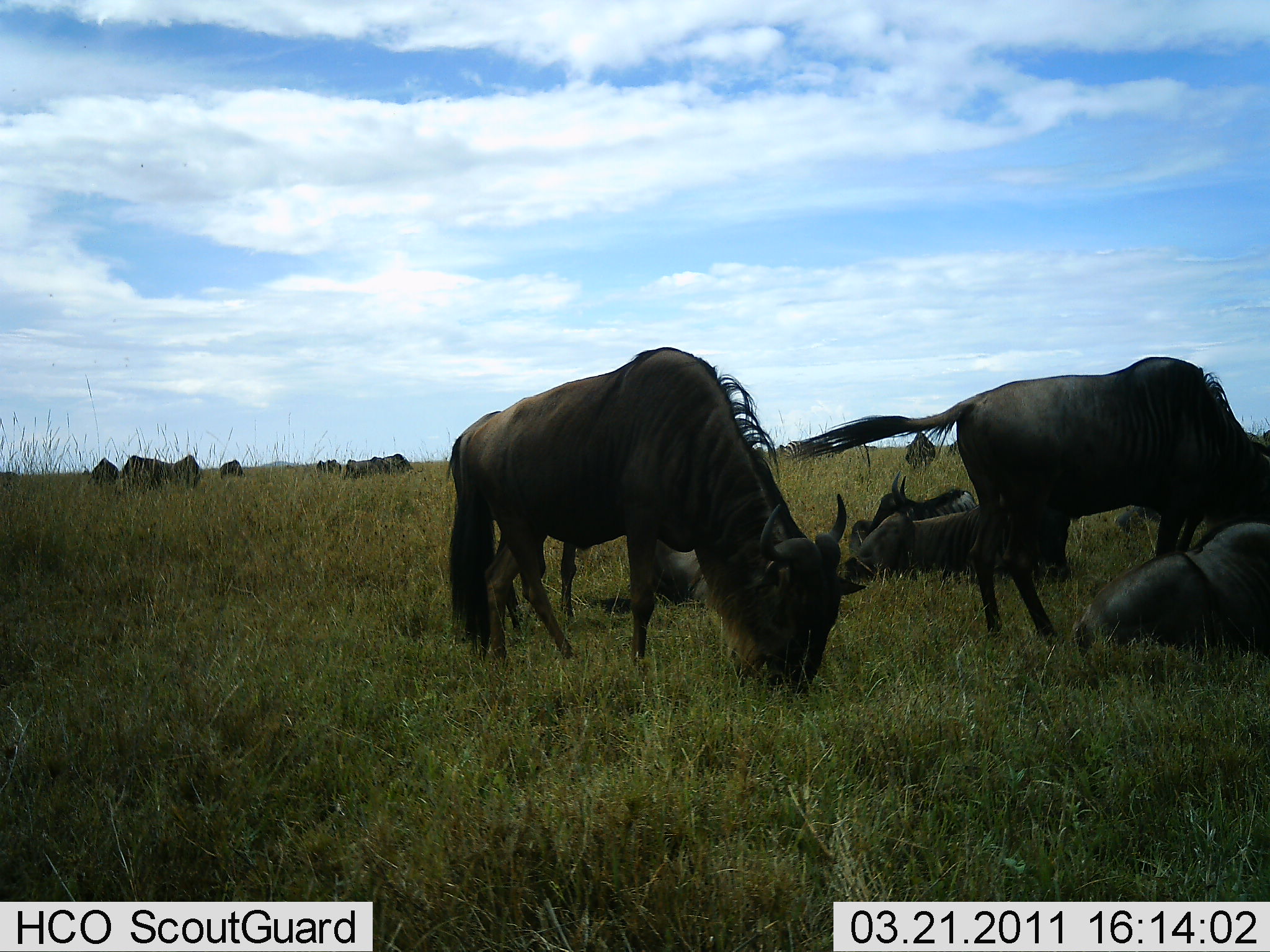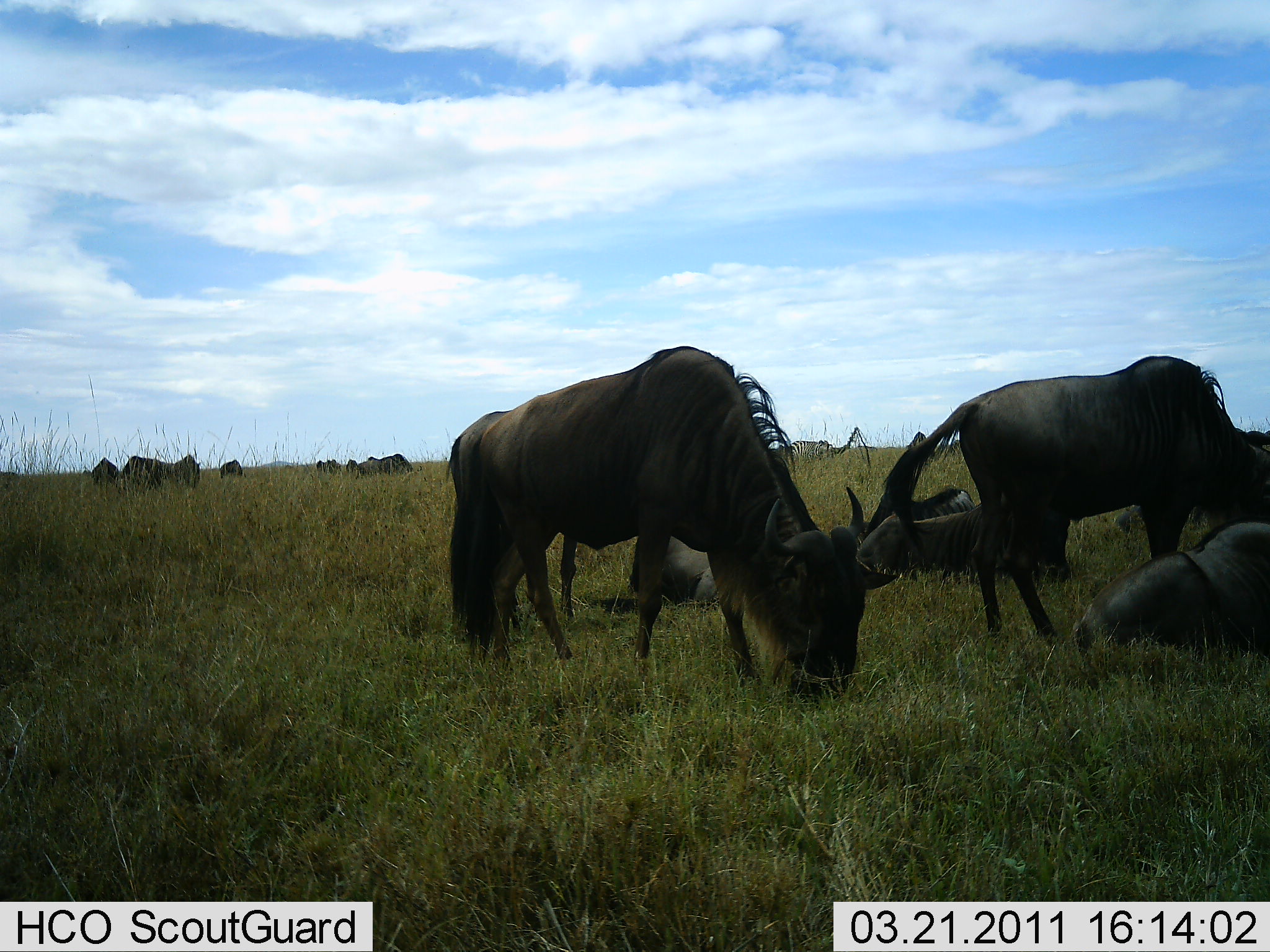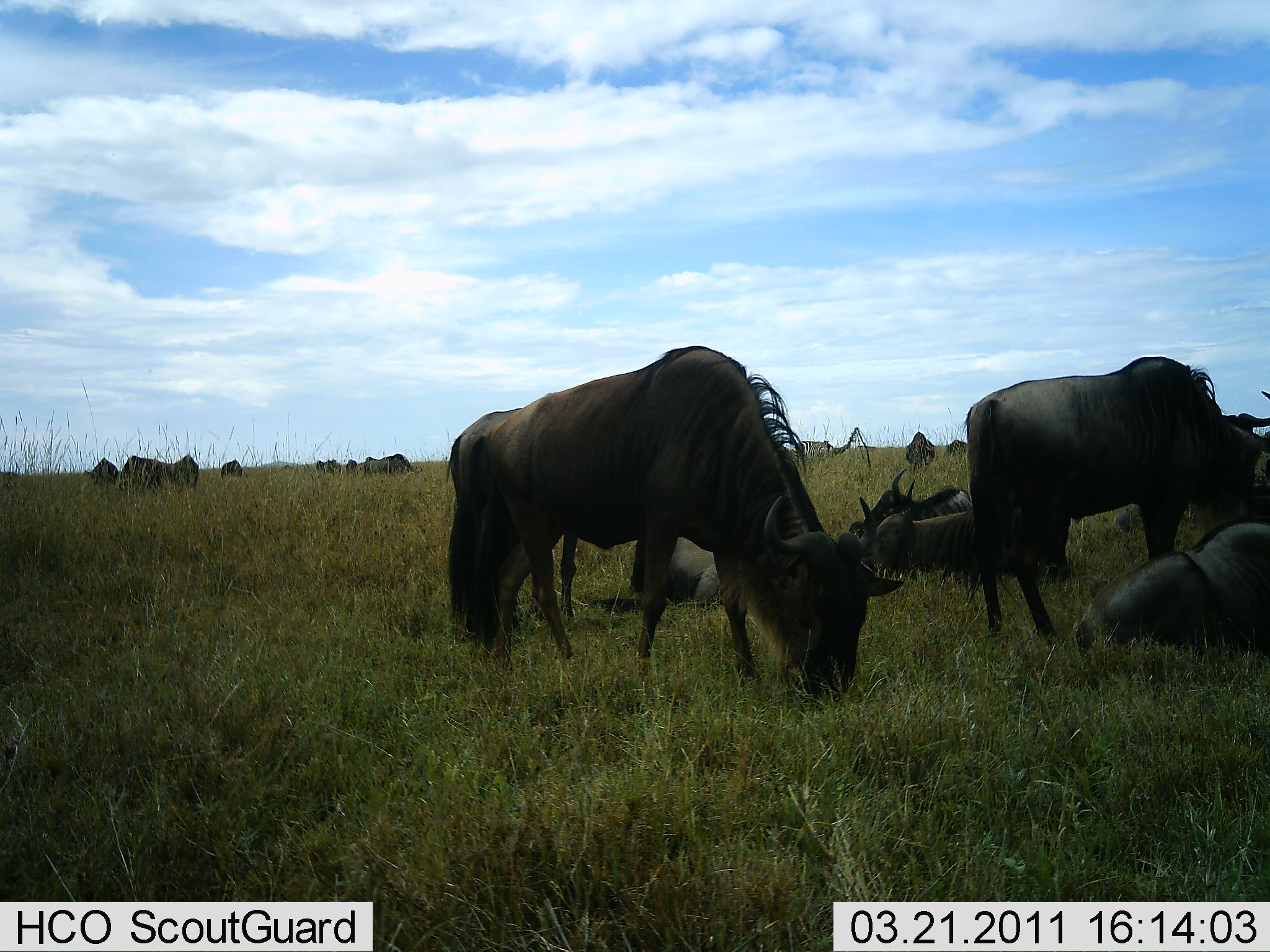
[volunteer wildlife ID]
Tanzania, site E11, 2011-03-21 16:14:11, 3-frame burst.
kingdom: Animalia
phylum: Chordata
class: Mammalia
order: Artiodactyla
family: Bovidae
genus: Connochaetes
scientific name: Connochaetes taurinus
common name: blue wildebeest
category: wildebeest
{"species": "wildebeest (blue wildebeest) (Connochaetes taurinus)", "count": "11-50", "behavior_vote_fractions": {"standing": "46%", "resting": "62%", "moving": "8%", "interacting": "8%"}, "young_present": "8%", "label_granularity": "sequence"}